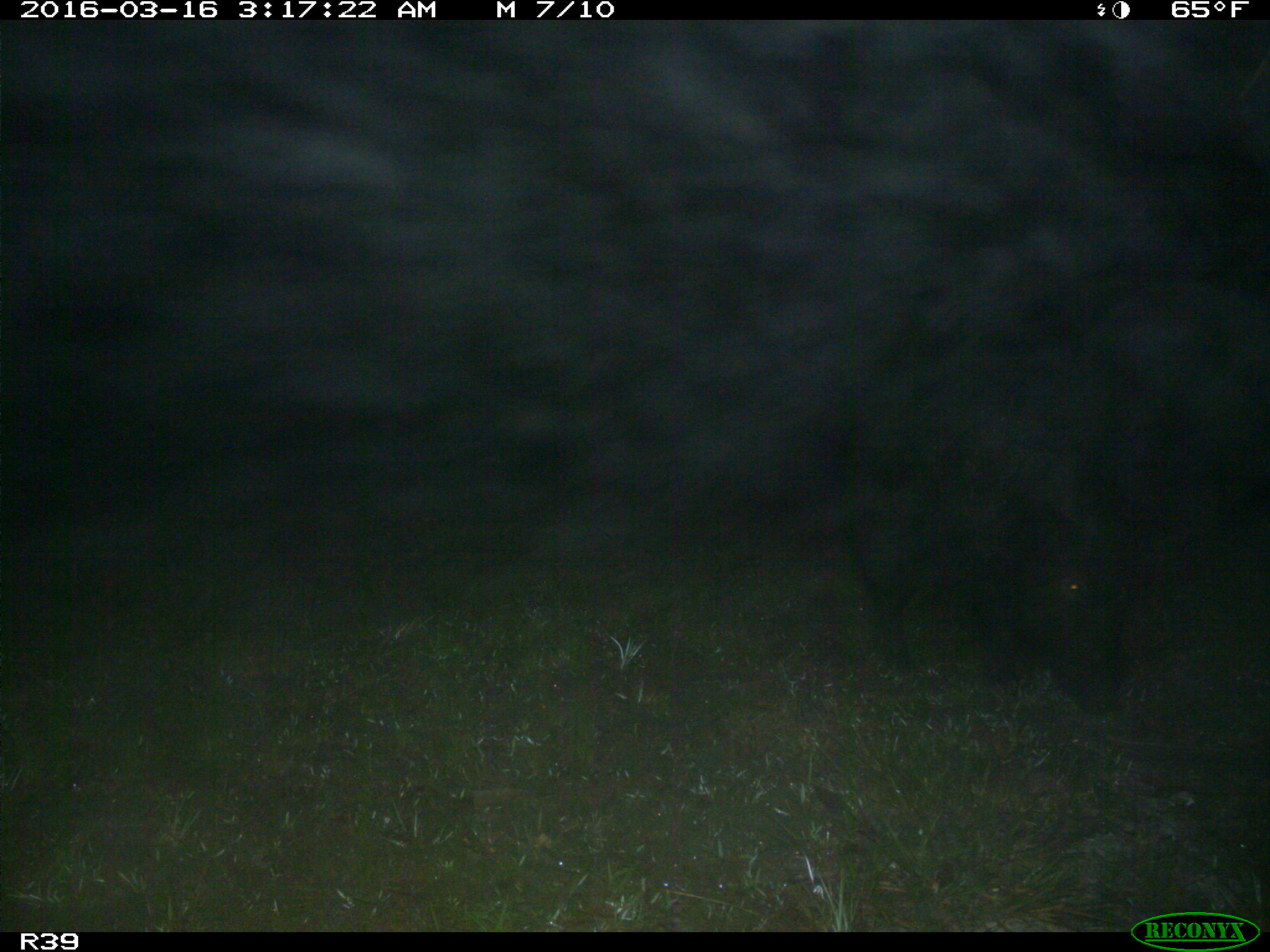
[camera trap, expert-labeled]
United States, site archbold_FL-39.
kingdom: Animalia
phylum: Chordata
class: Mammalia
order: Artiodactyla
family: Suidae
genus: Sus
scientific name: Sus scrofa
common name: wild boar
Sus scrofa (wild boar).